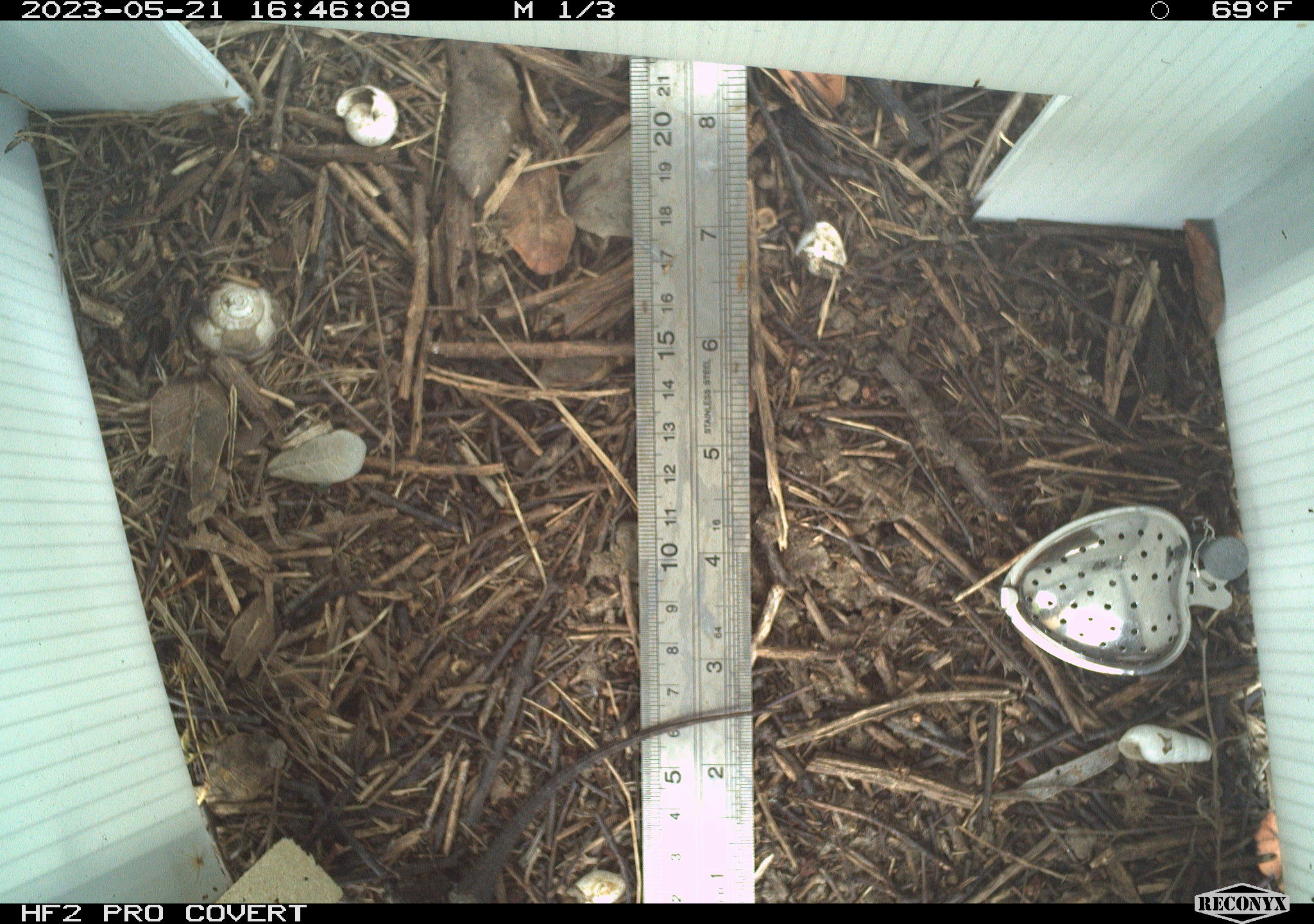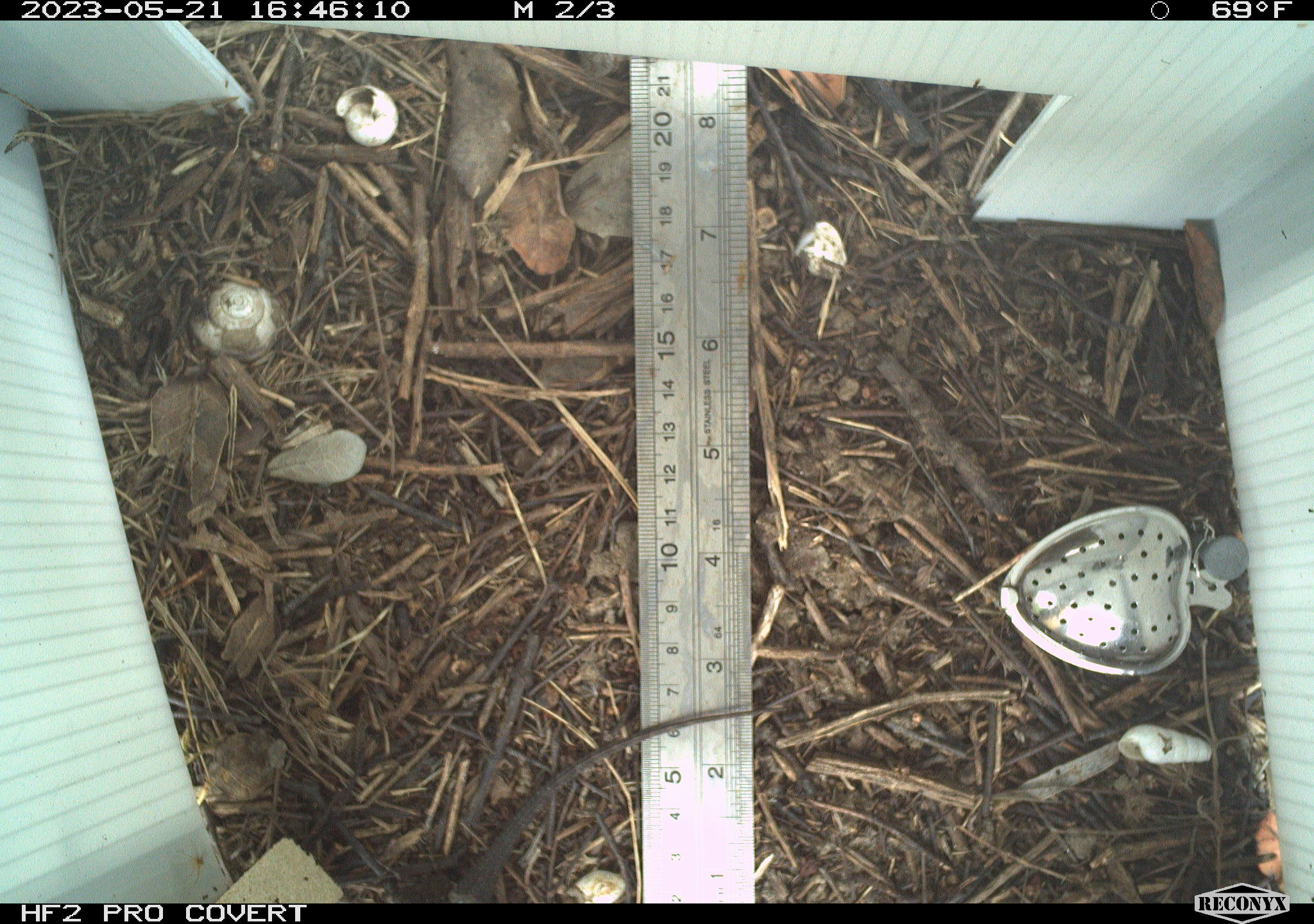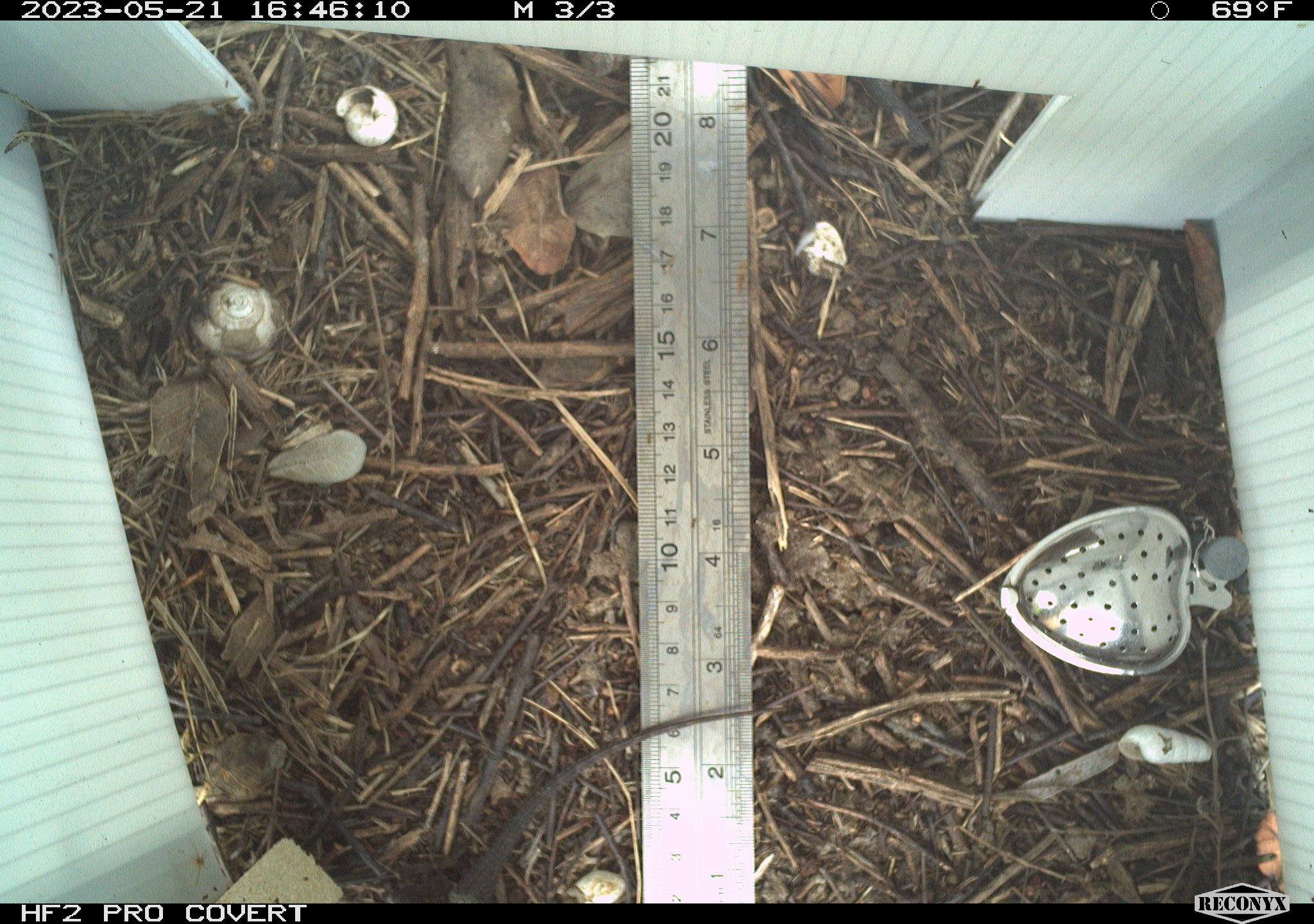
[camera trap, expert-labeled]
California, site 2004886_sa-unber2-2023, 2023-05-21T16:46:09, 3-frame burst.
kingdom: Animalia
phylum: Chordata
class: Reptilia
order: Squamata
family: Phrynosomatidae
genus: Sceloporus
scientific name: Sceloporus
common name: spiny lizards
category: sceloporus species